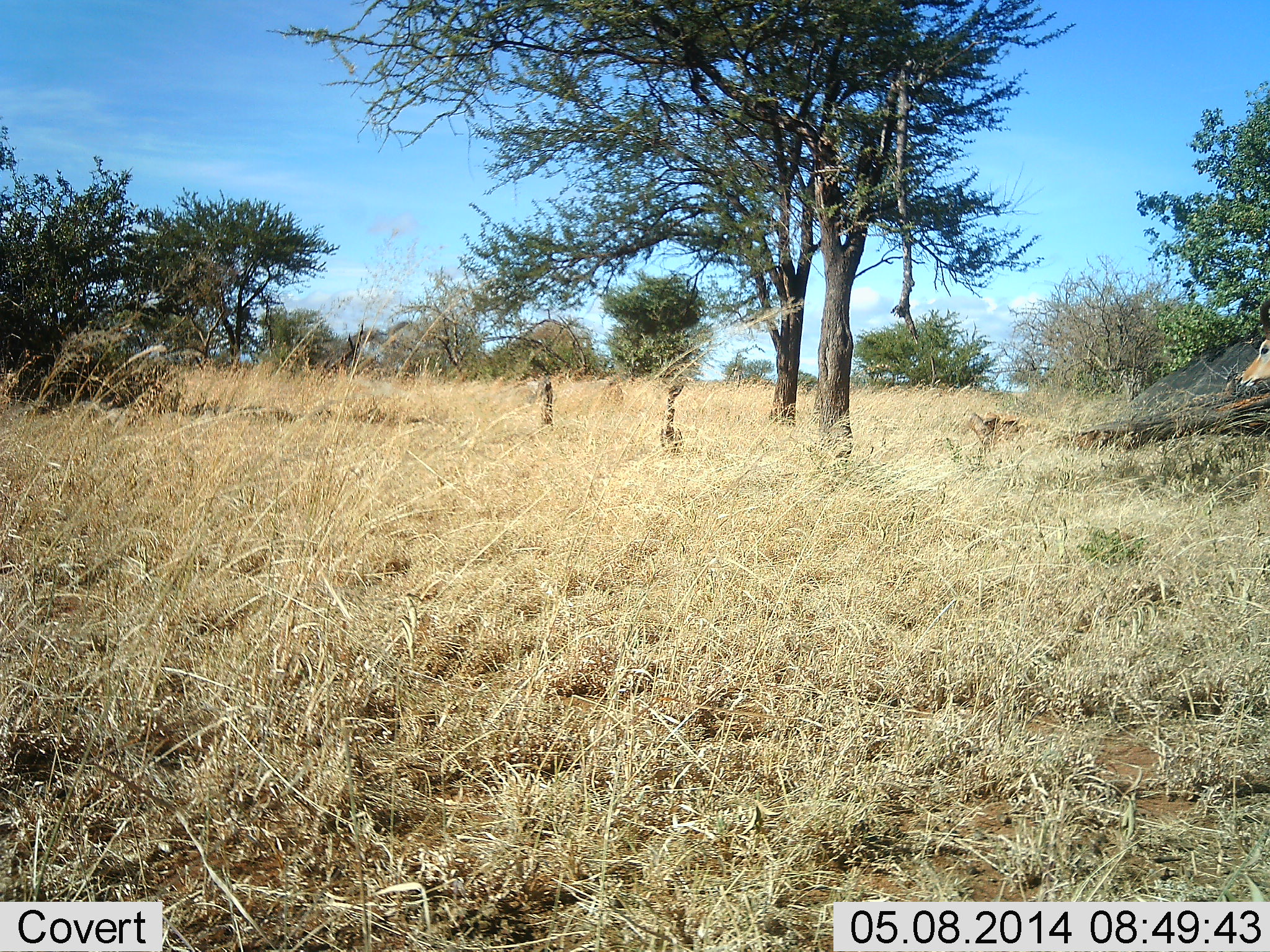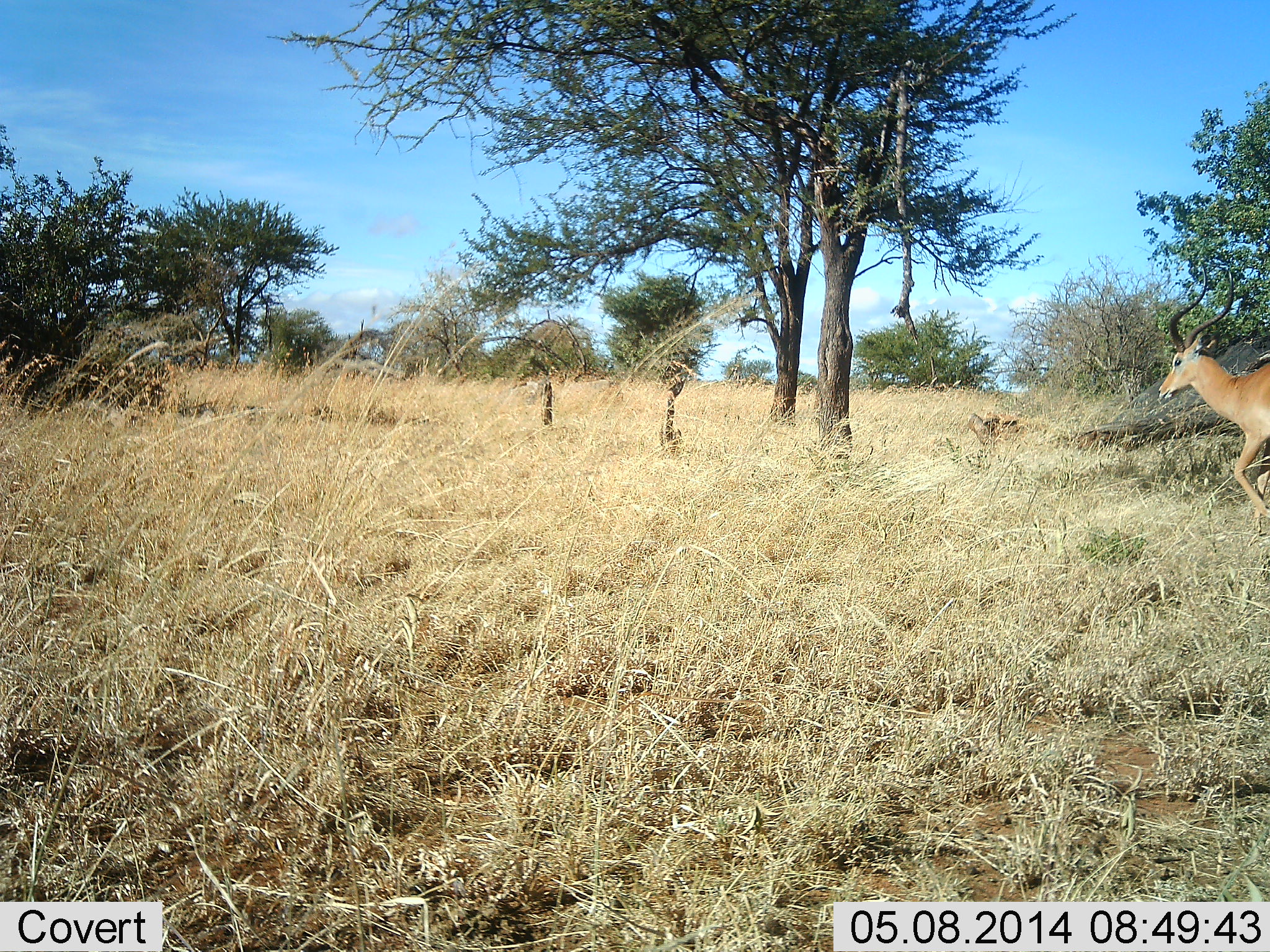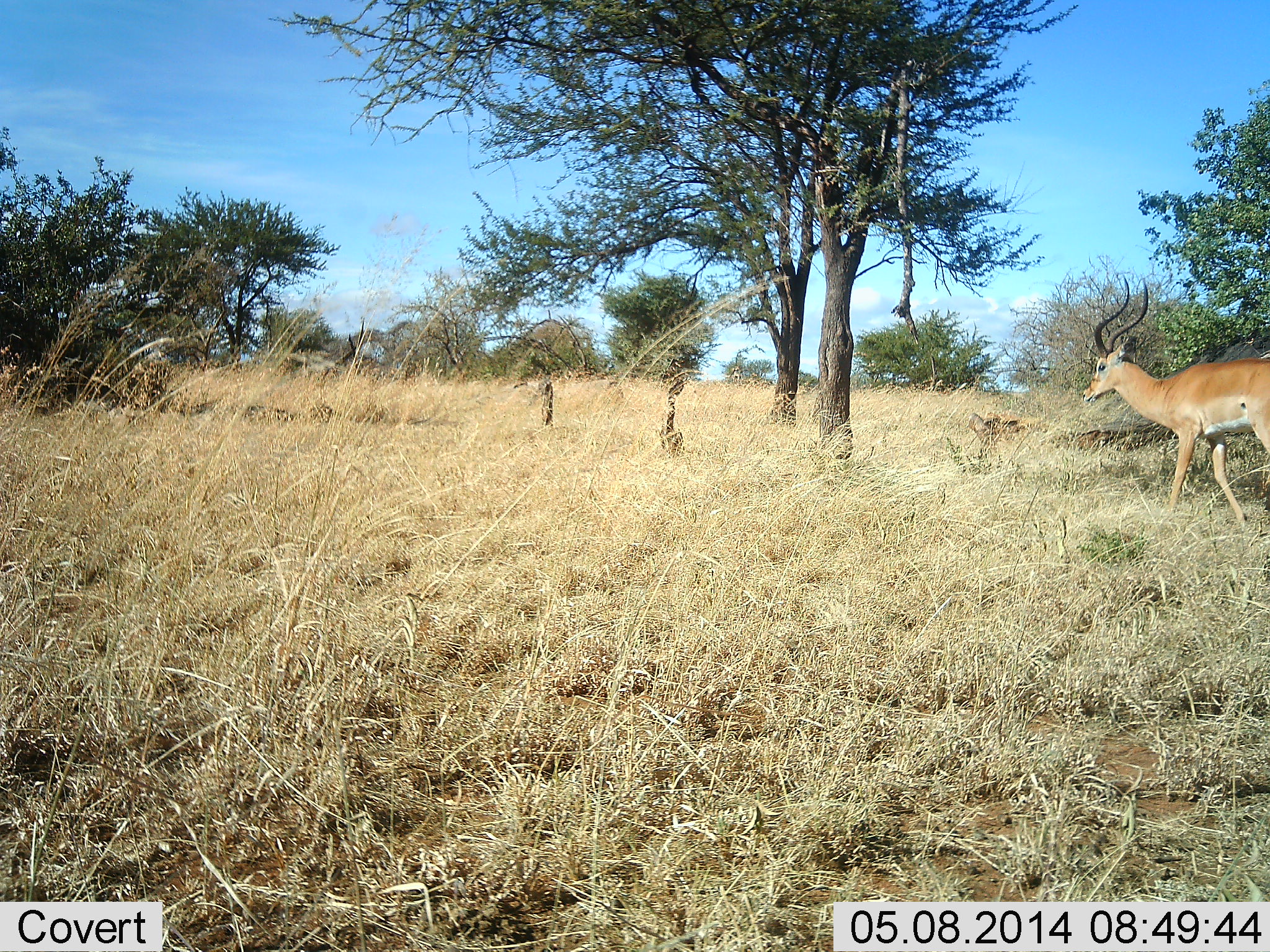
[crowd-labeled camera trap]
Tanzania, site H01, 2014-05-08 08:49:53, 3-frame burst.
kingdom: Animalia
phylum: Chordata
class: Mammalia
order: Artiodactyla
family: Bovidae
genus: Aepyceros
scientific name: Aepyceros melampus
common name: impala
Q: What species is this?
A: Impala (Aepyceros melampus).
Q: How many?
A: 1.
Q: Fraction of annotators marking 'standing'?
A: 0%.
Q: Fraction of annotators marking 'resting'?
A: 0%.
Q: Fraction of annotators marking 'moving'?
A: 100%.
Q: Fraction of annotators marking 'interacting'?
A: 0%.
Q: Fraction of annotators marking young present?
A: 0%.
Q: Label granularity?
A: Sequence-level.